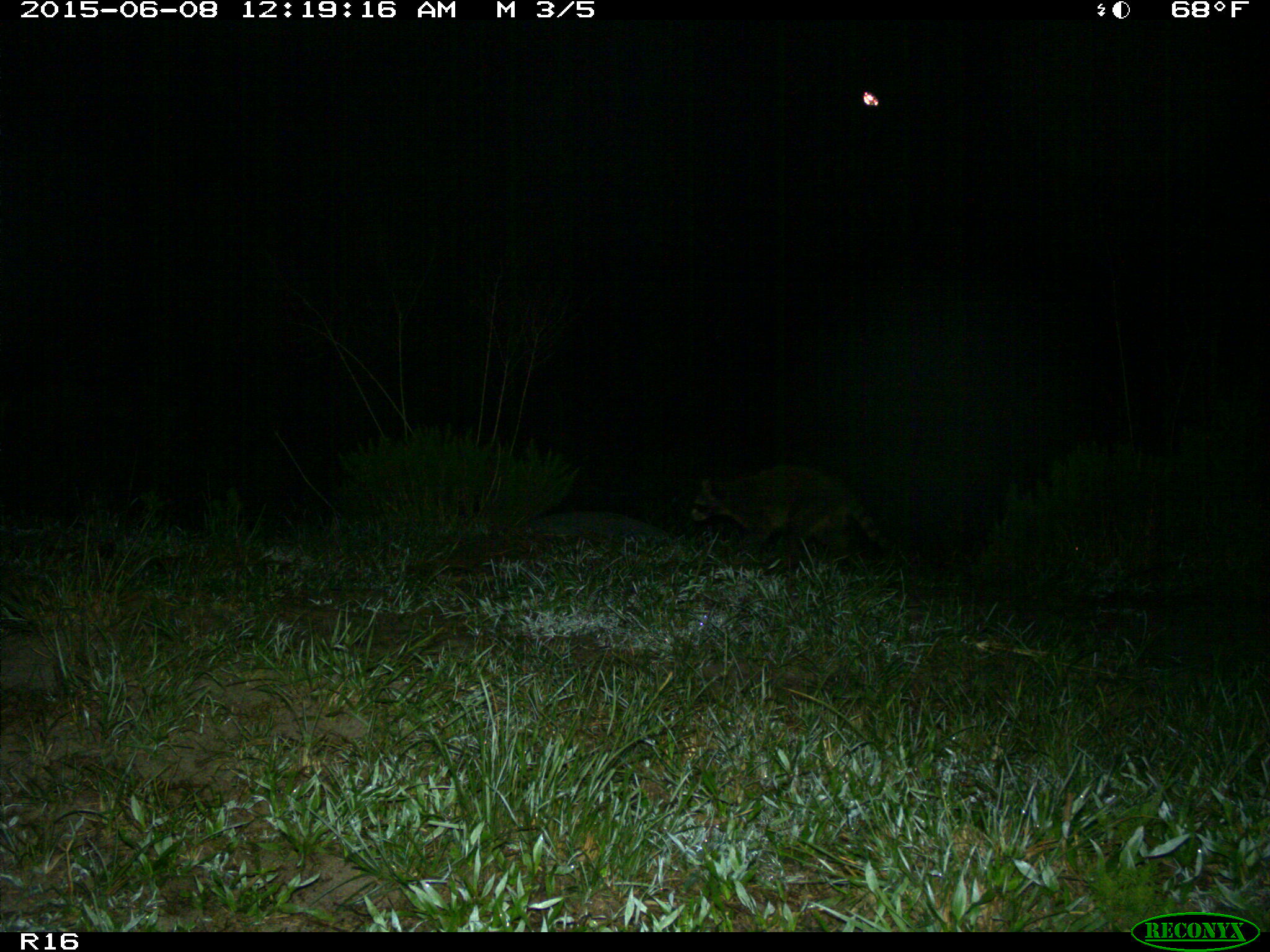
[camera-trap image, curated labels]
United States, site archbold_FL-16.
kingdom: Animalia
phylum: Chordata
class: Mammalia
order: Carnivora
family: Procyonidae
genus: Procyon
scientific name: Procyon lotor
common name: common raccoon